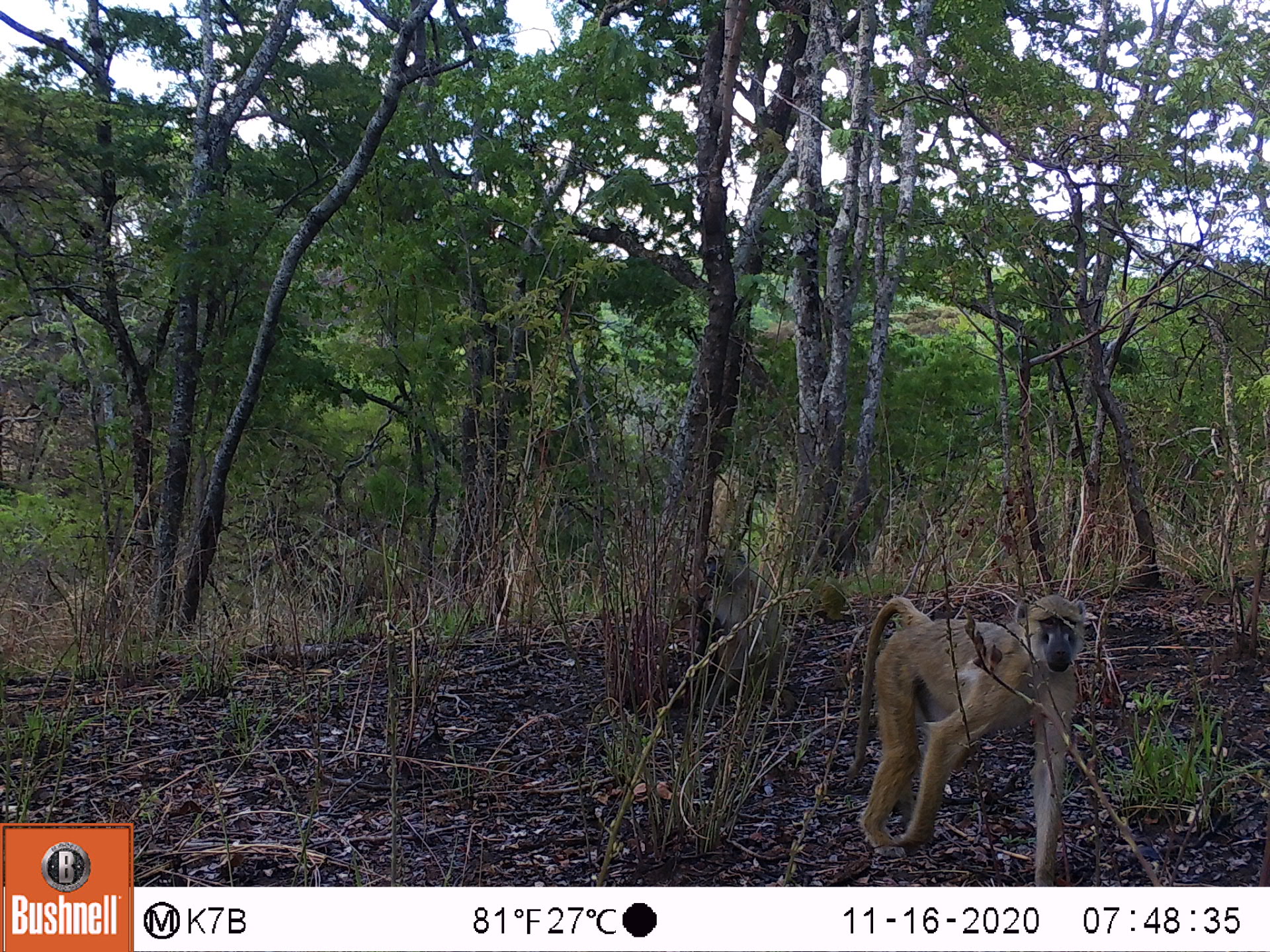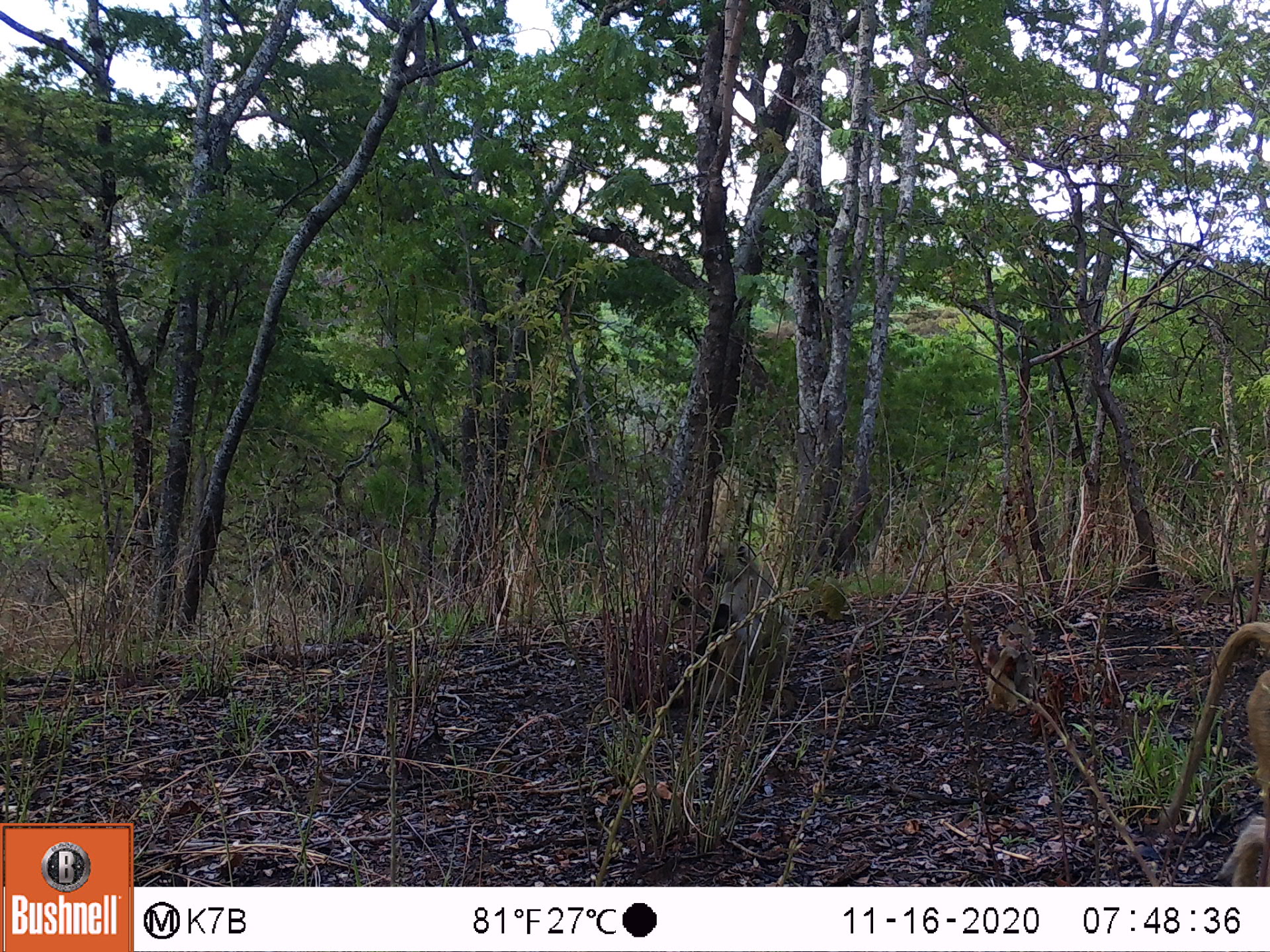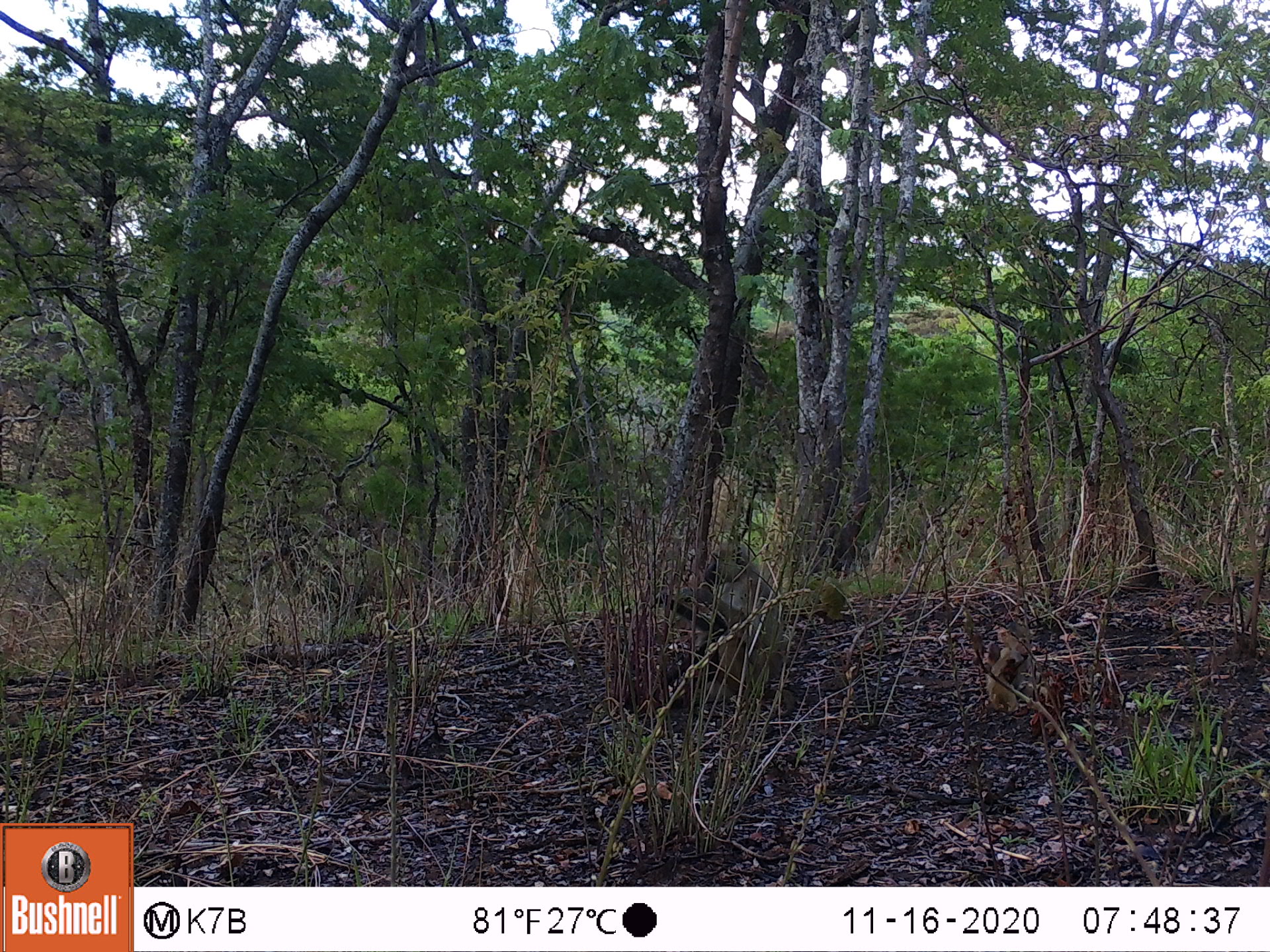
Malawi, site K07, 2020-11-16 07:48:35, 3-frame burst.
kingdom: Animalia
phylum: Chordata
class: Mammalia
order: Primates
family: Cercopithecidae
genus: Papio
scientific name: Papio cynocephalus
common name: yellow baboon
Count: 2.